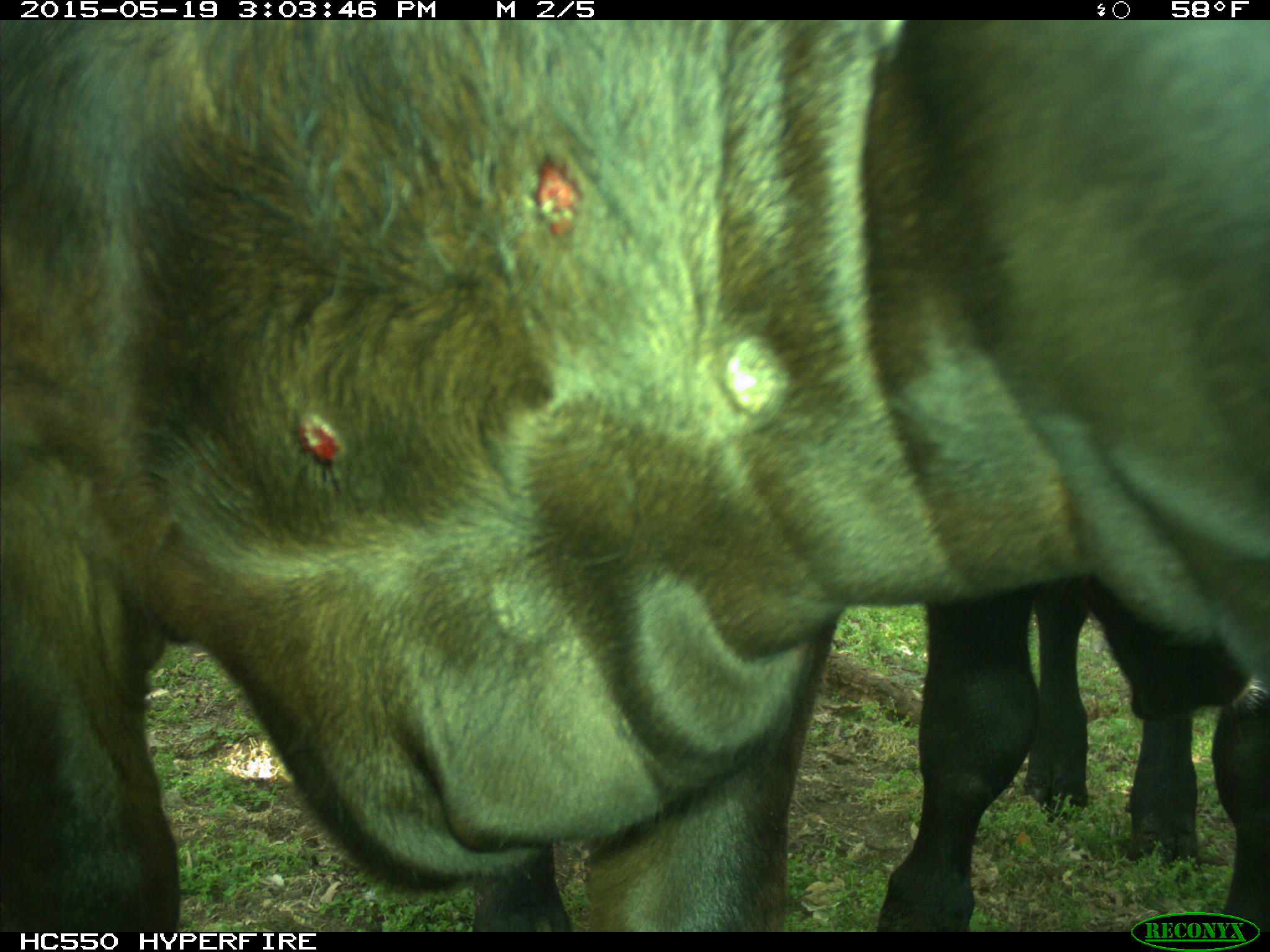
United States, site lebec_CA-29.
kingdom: Animalia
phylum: Chordata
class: Mammalia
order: Artiodactyla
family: Bovidae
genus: Bos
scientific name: Bos taurus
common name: domestic cow